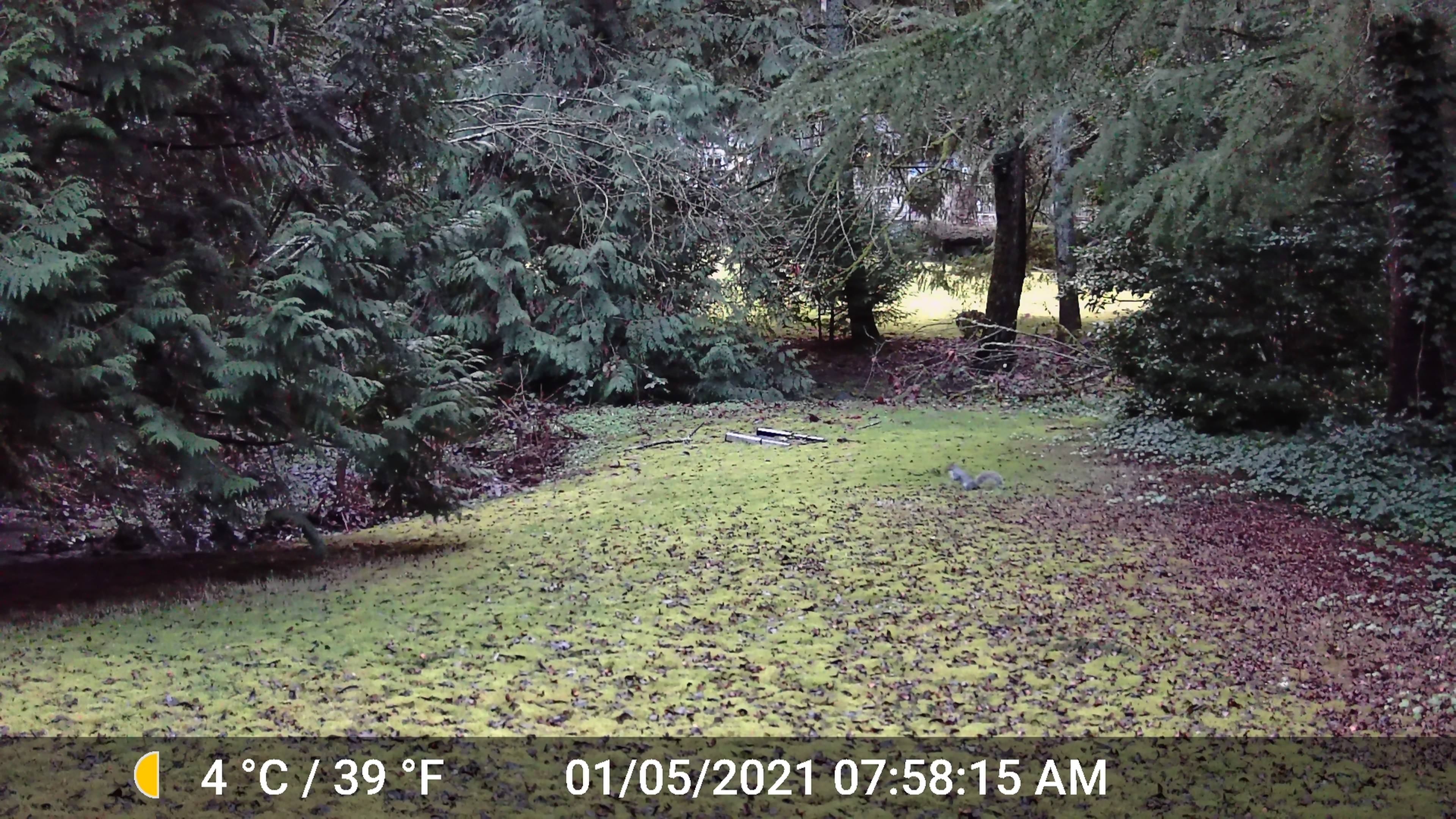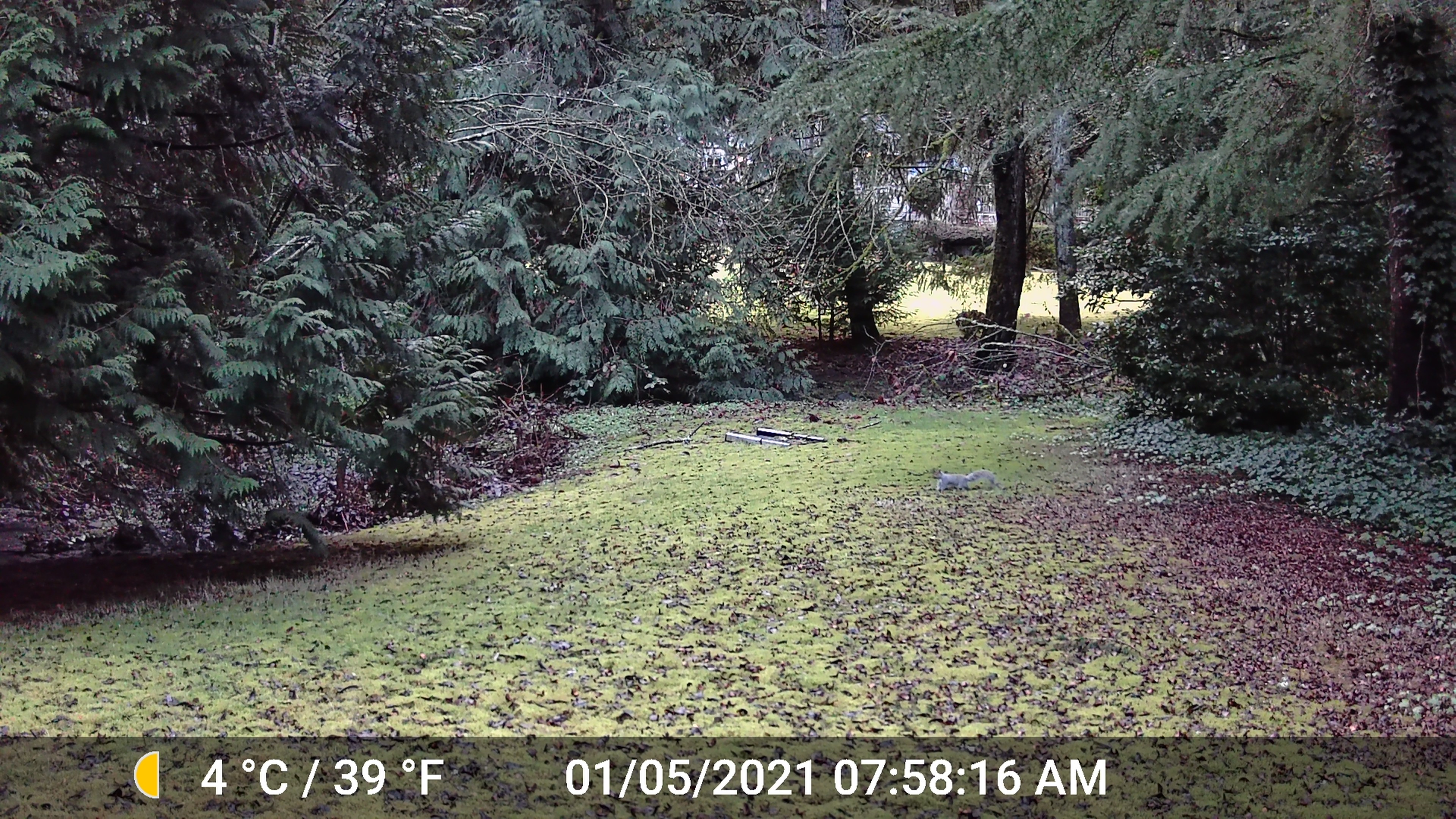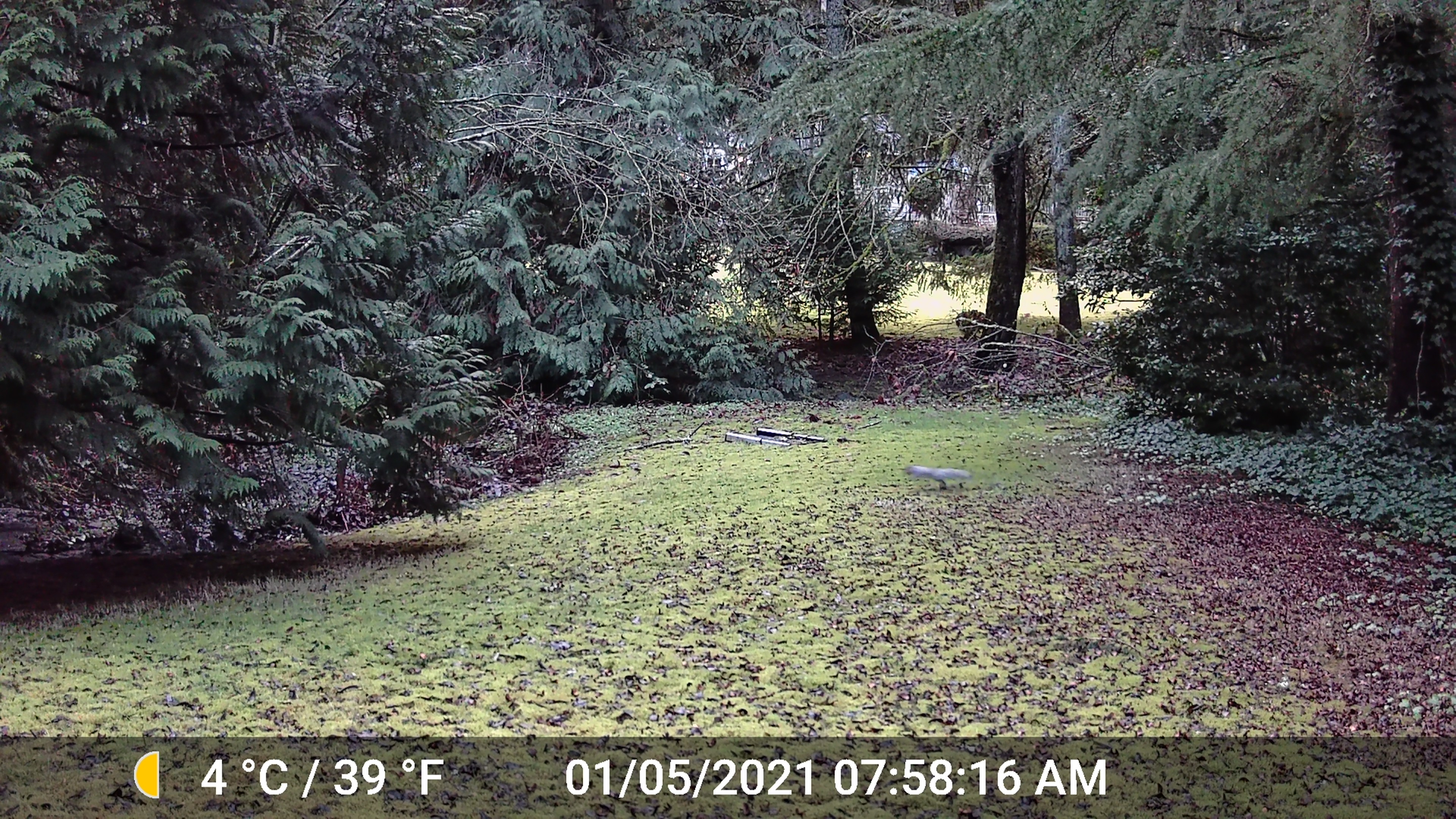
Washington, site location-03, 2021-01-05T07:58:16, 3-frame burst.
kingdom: Animalia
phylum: Chordata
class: Mammalia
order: Rodentia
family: Sciuridae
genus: Sciurus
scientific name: Sciurus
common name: squirrel